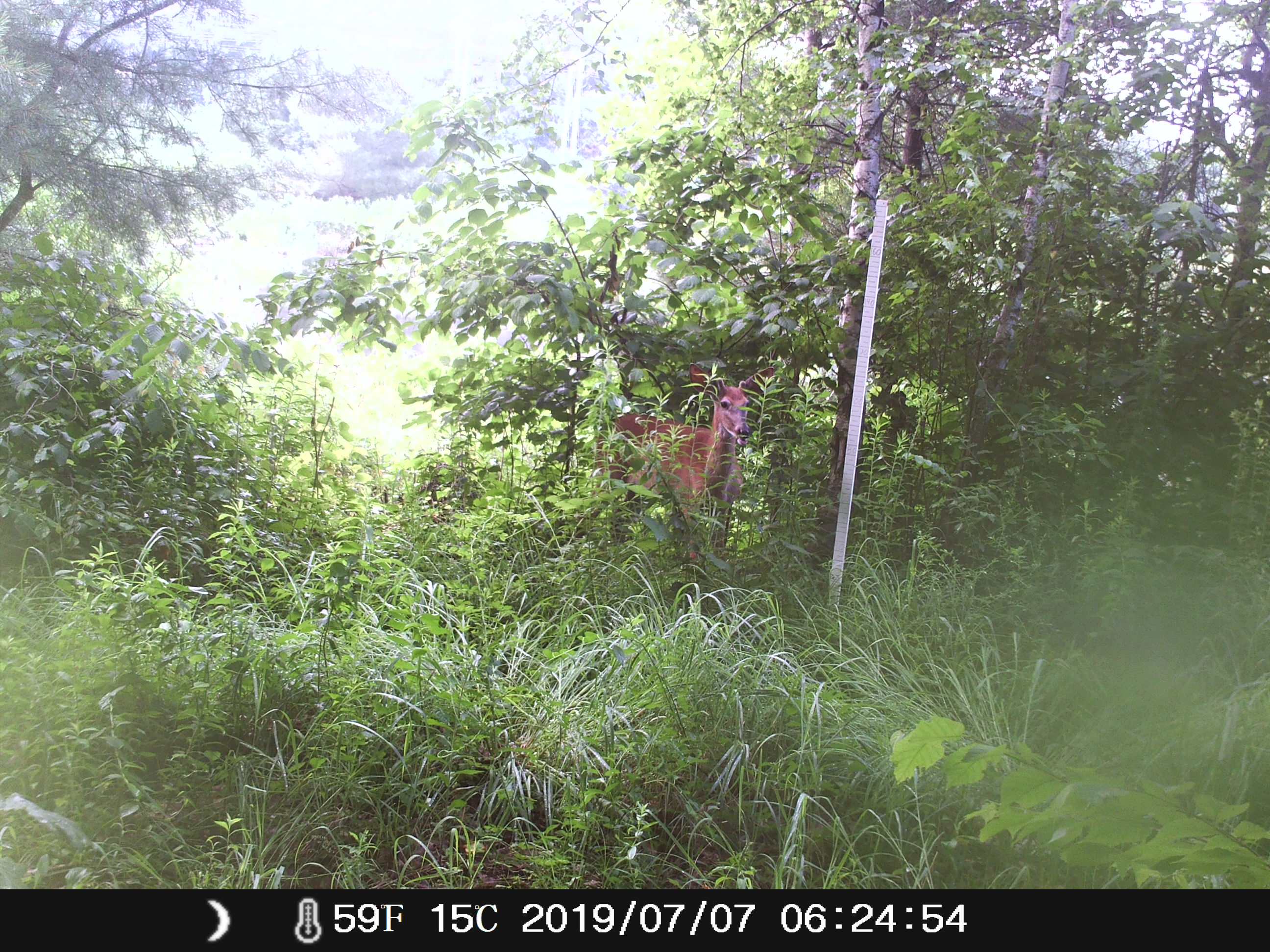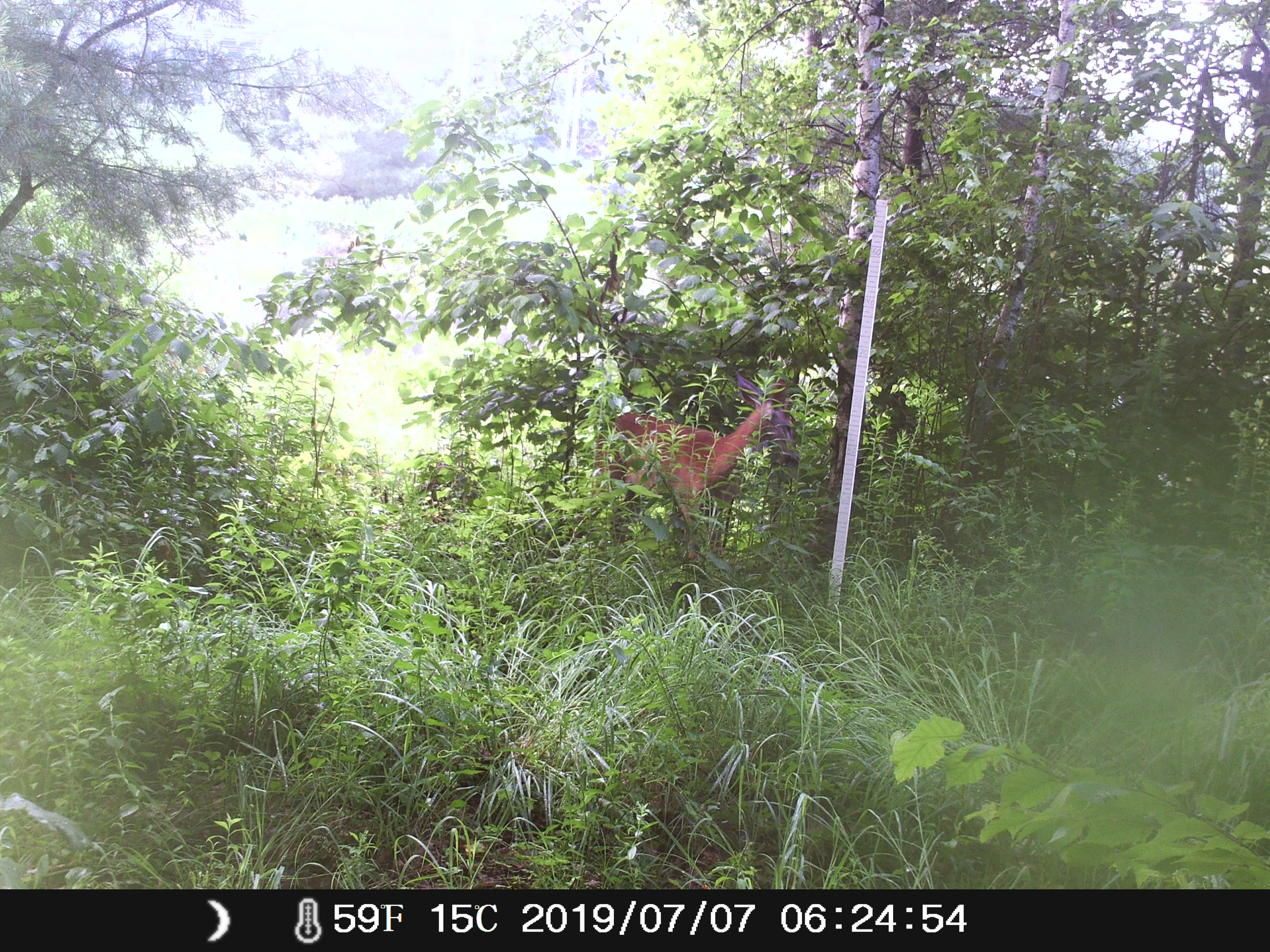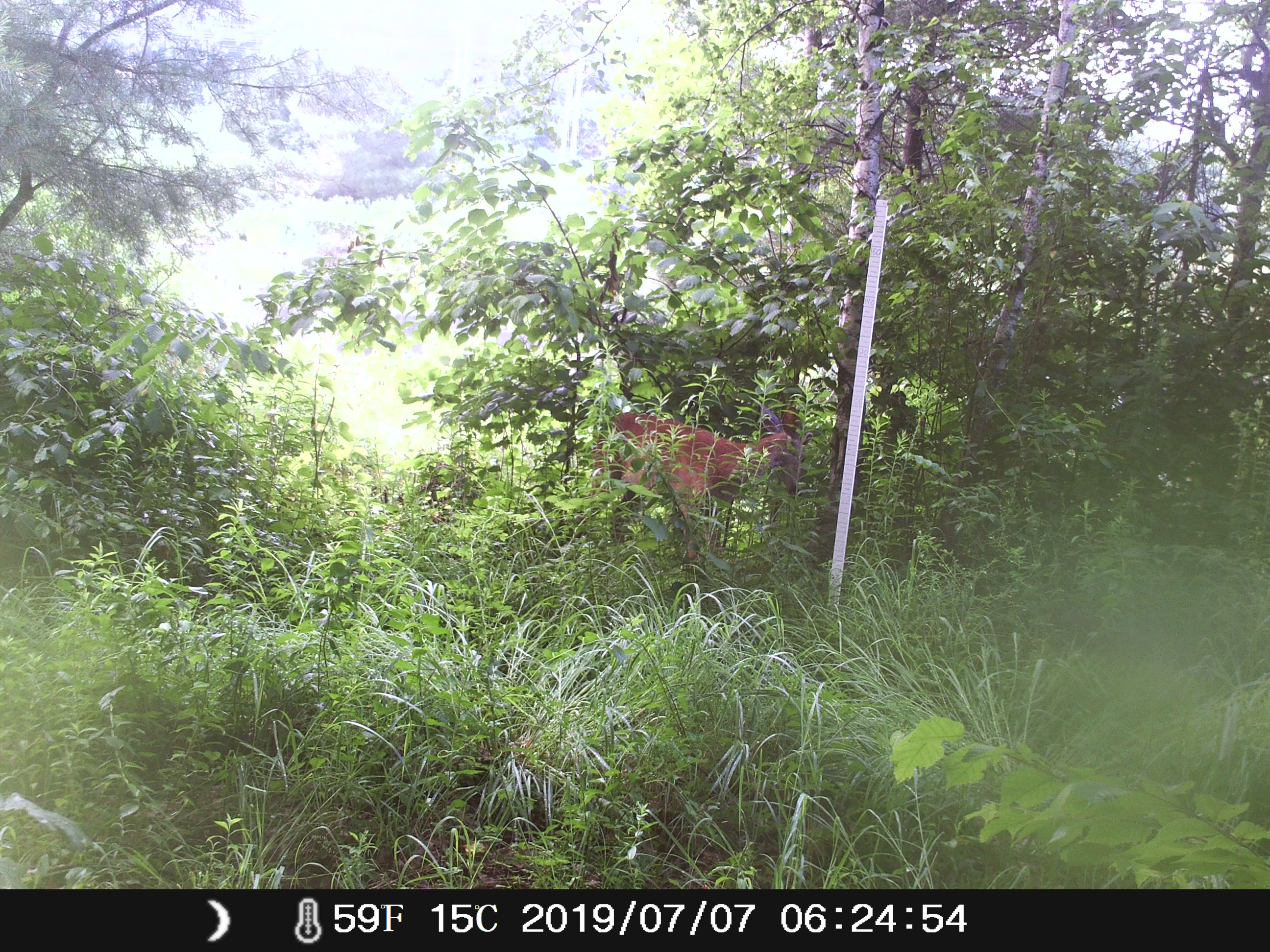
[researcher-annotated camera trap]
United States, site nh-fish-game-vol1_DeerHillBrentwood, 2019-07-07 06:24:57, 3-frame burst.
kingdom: Animalia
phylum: Chordata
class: Mammalia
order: Artiodactyla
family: Cervidae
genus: Odocoileus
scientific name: Odocoileus virginianus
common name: white-tailed deer